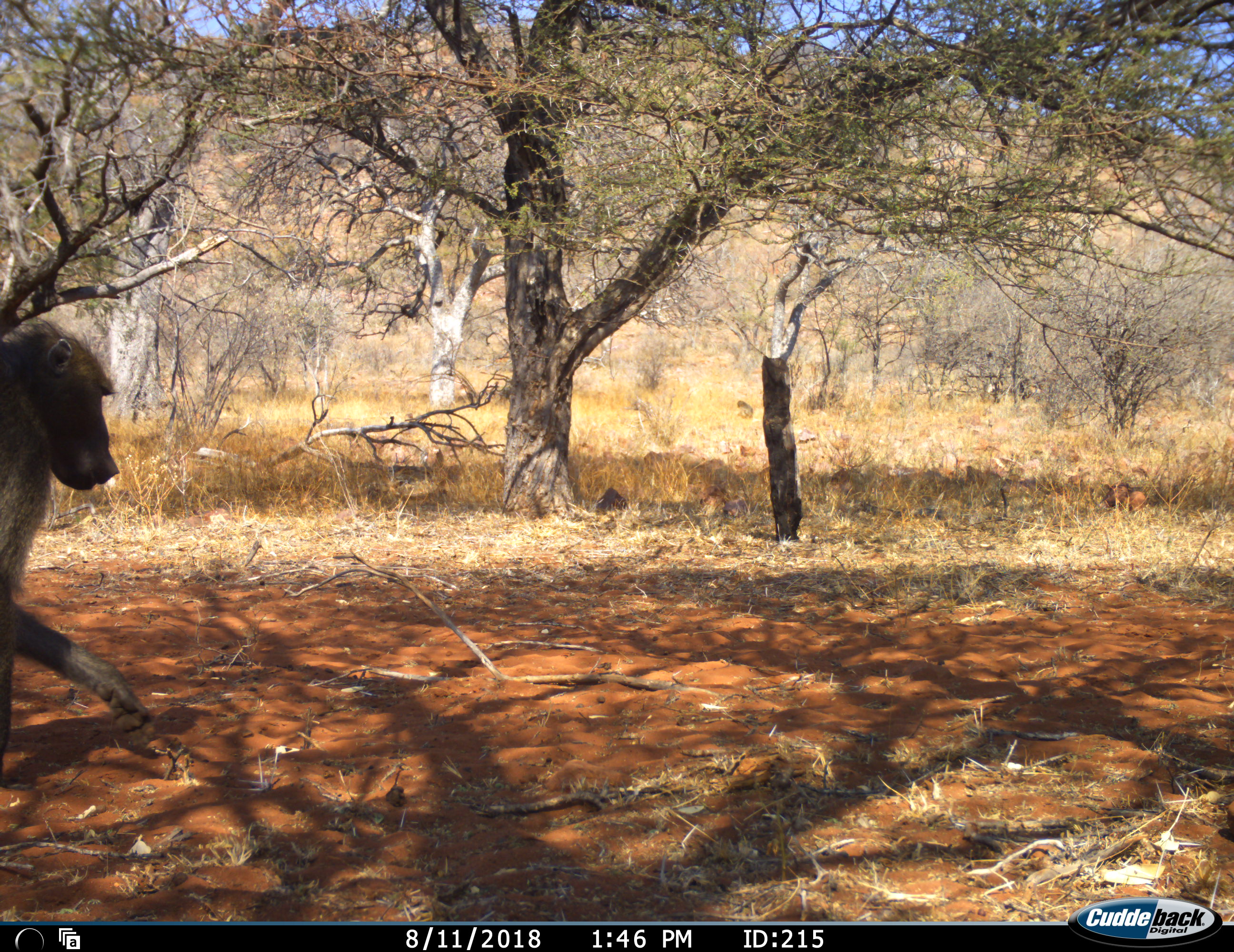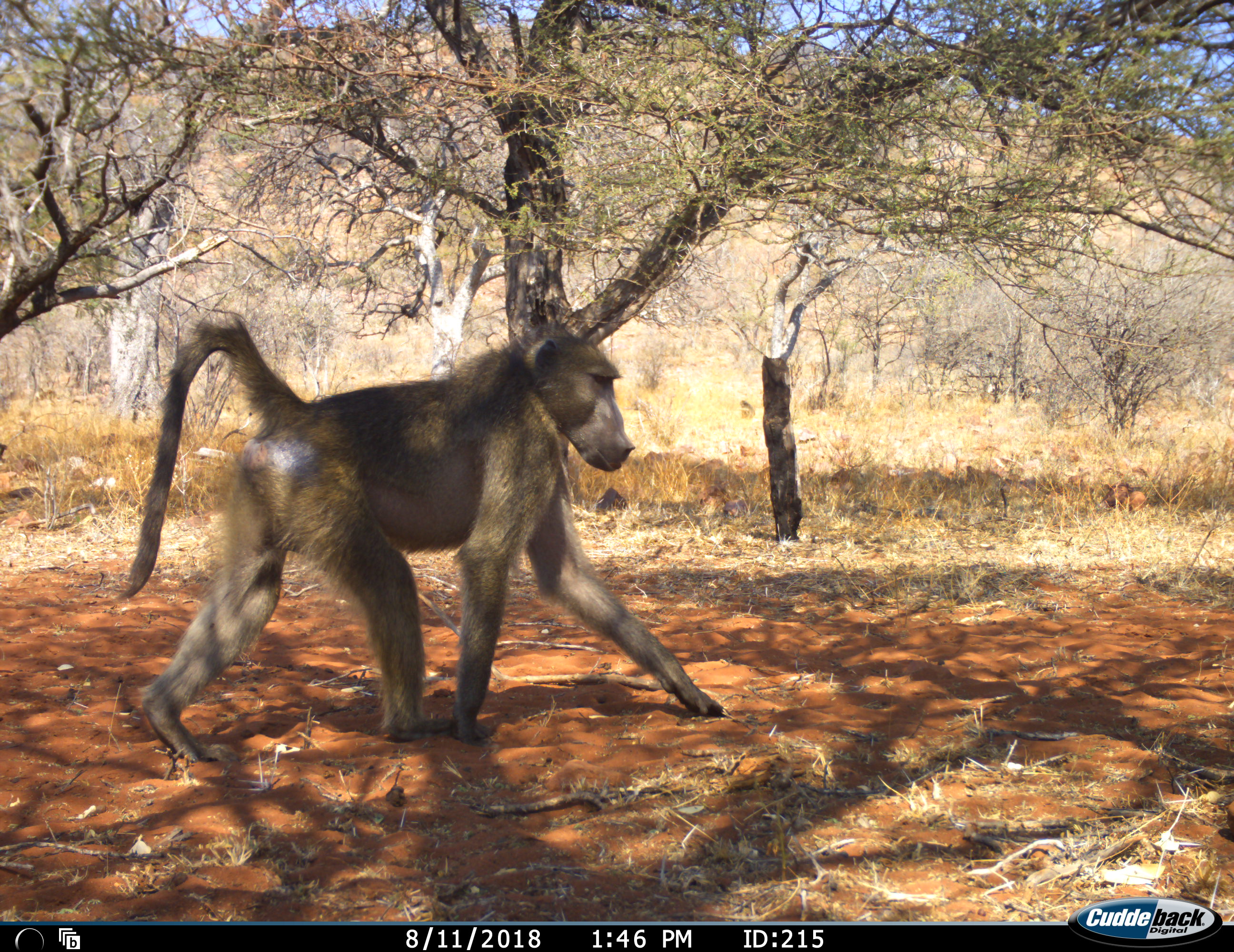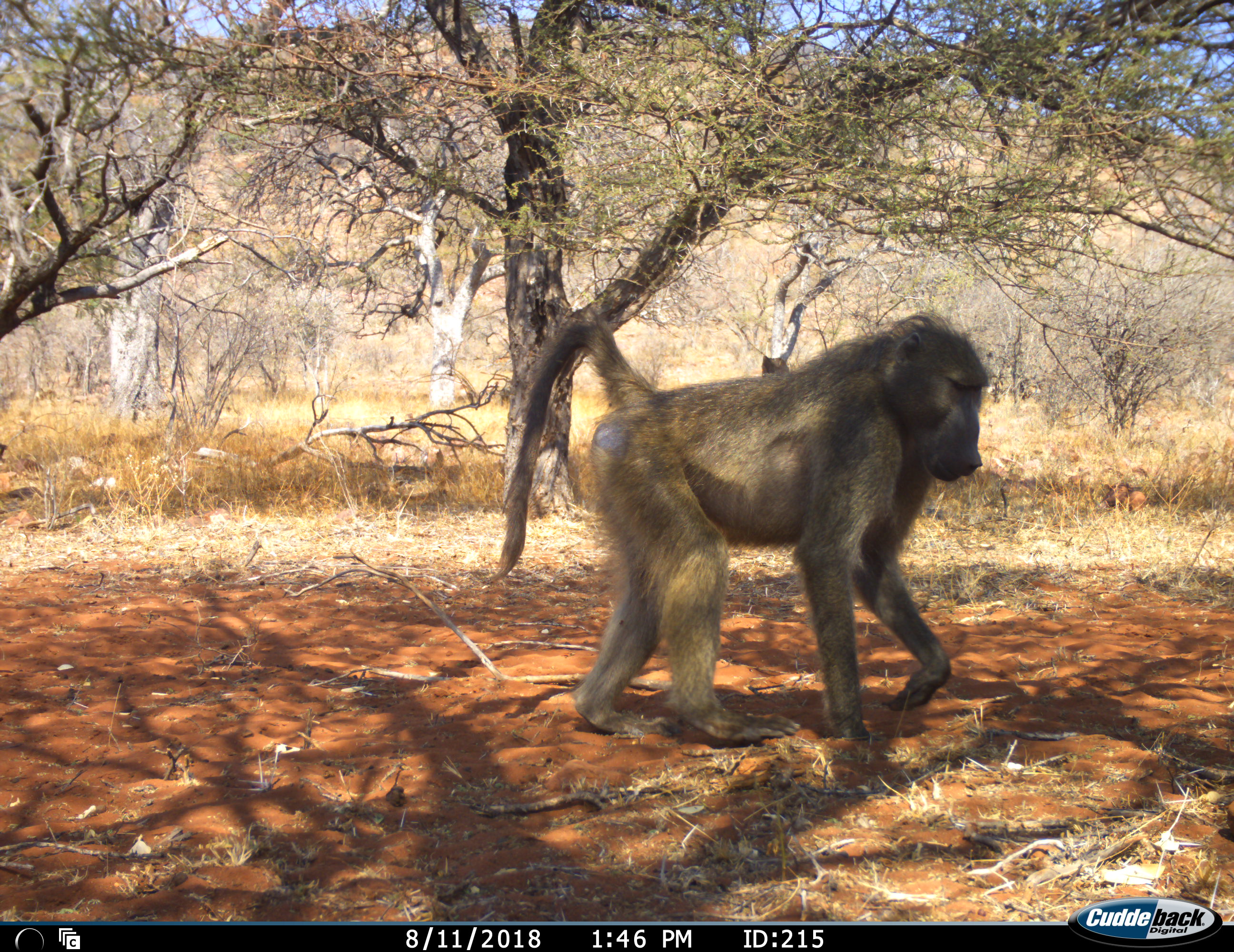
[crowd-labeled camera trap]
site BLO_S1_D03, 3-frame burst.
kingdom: Animalia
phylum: Chordata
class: Mammalia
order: Primates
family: Cercopithecidae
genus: Papio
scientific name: Papio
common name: baboon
Baboon (Papio), count 1. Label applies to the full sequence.